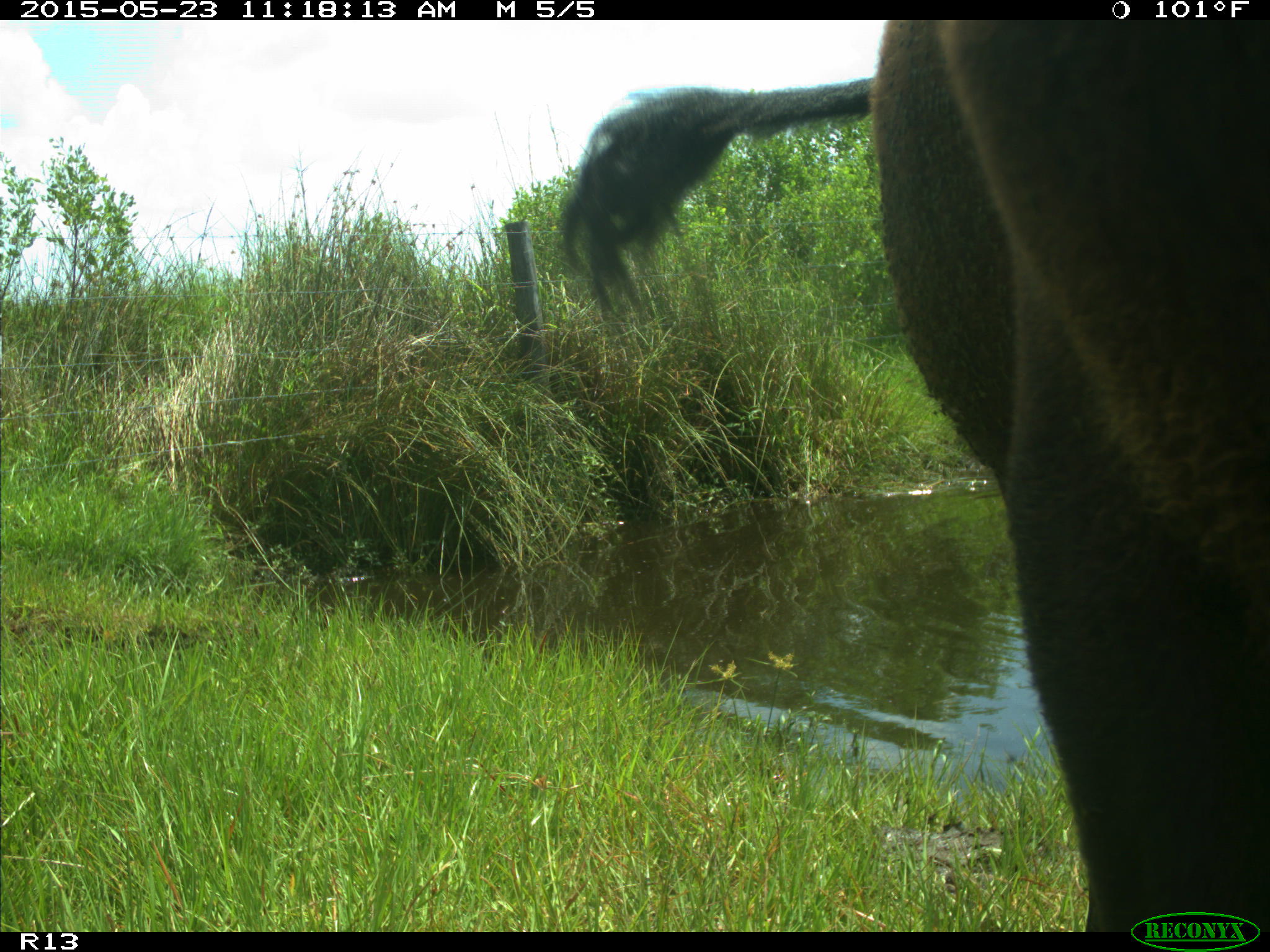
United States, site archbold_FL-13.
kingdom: Animalia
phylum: Chordata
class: Mammalia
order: Artiodactyla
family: Bovidae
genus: Bos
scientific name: Bos taurus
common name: domestic cow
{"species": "Bos taurus (domestic cow)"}